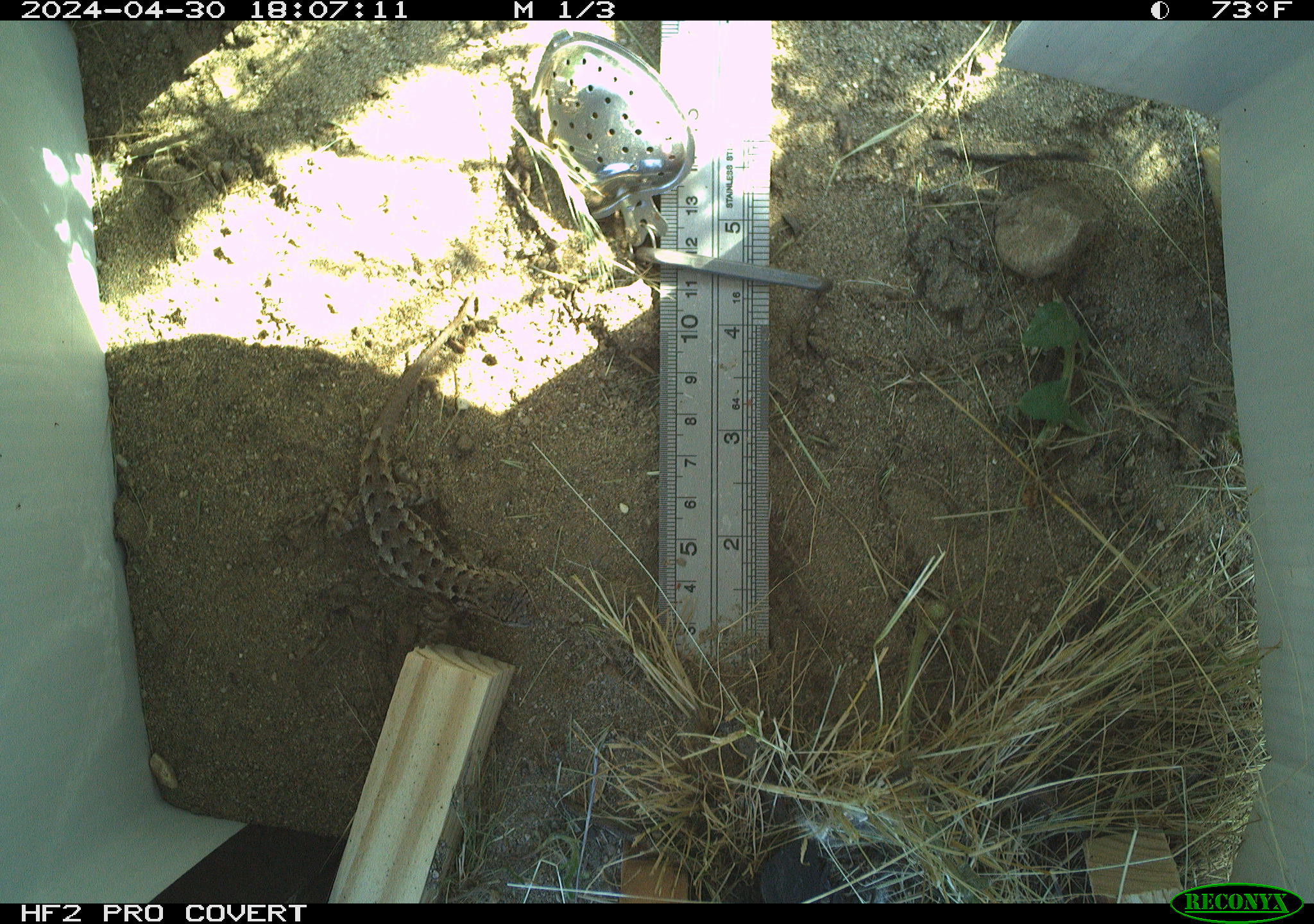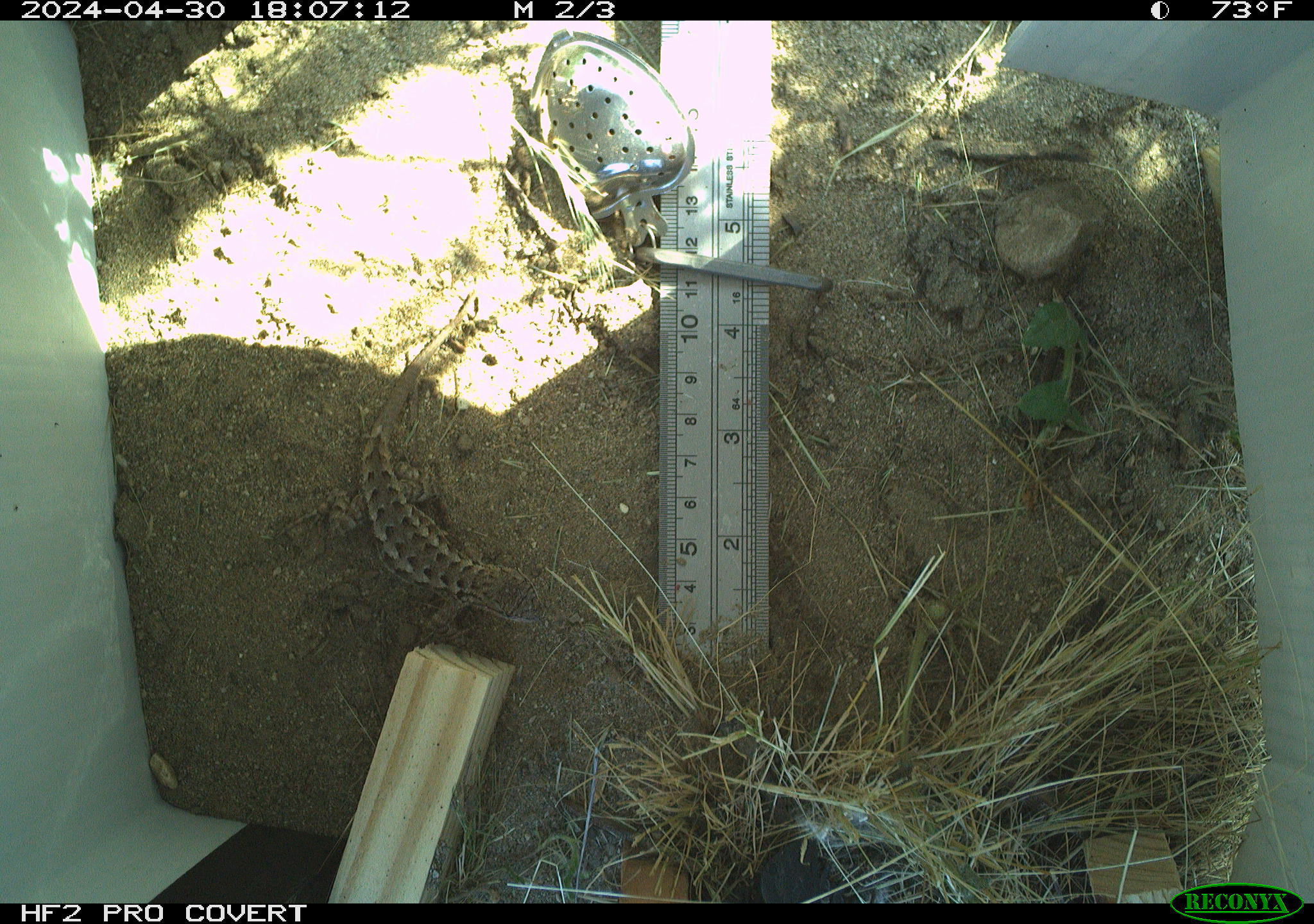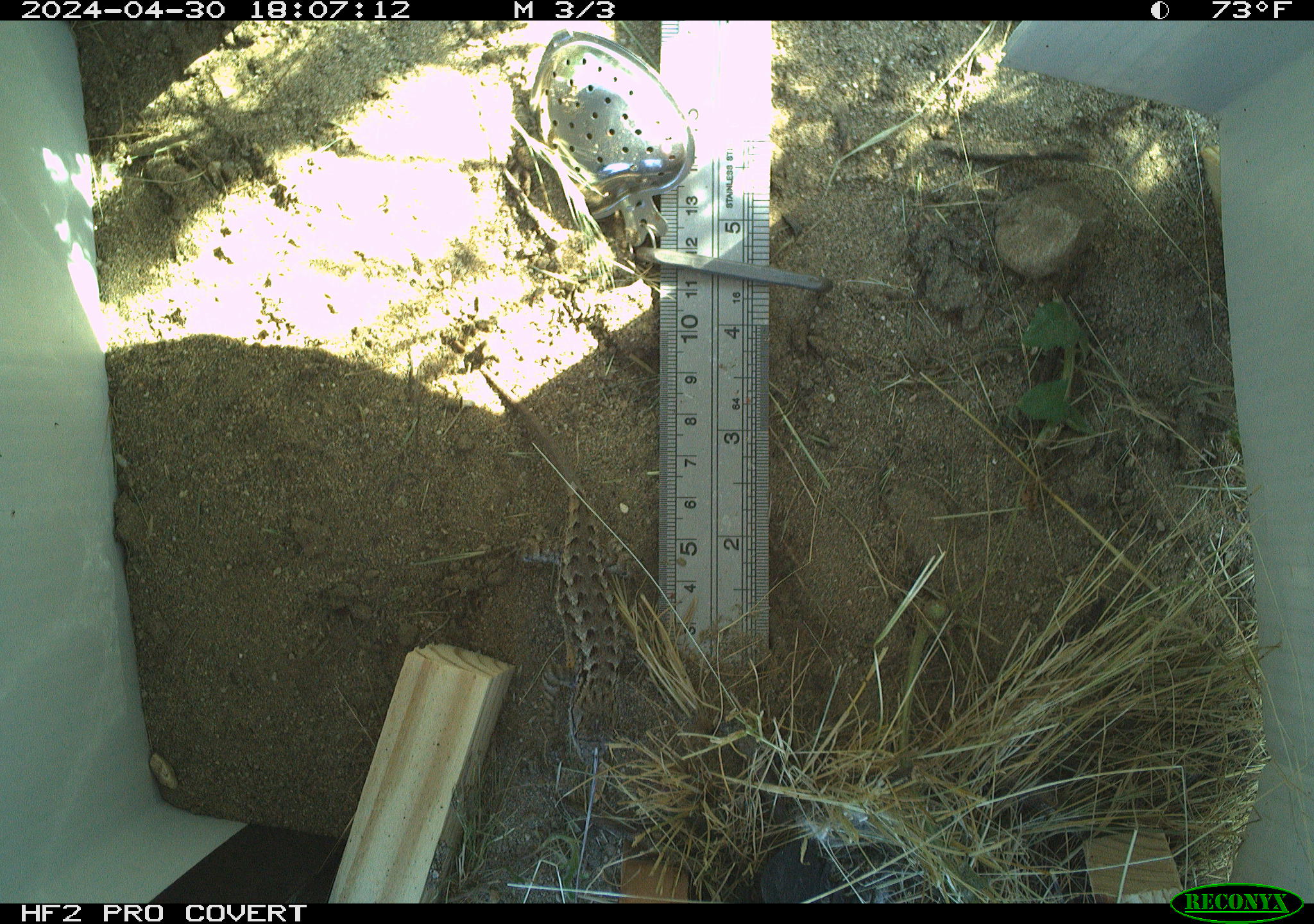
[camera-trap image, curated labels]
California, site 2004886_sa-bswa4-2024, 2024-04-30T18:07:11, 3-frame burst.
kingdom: Animalia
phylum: Chordata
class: Reptilia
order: Squamata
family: Phrynosomatidae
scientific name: Phrynosomatidae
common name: north american spiny lizards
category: sceloporus/uta species